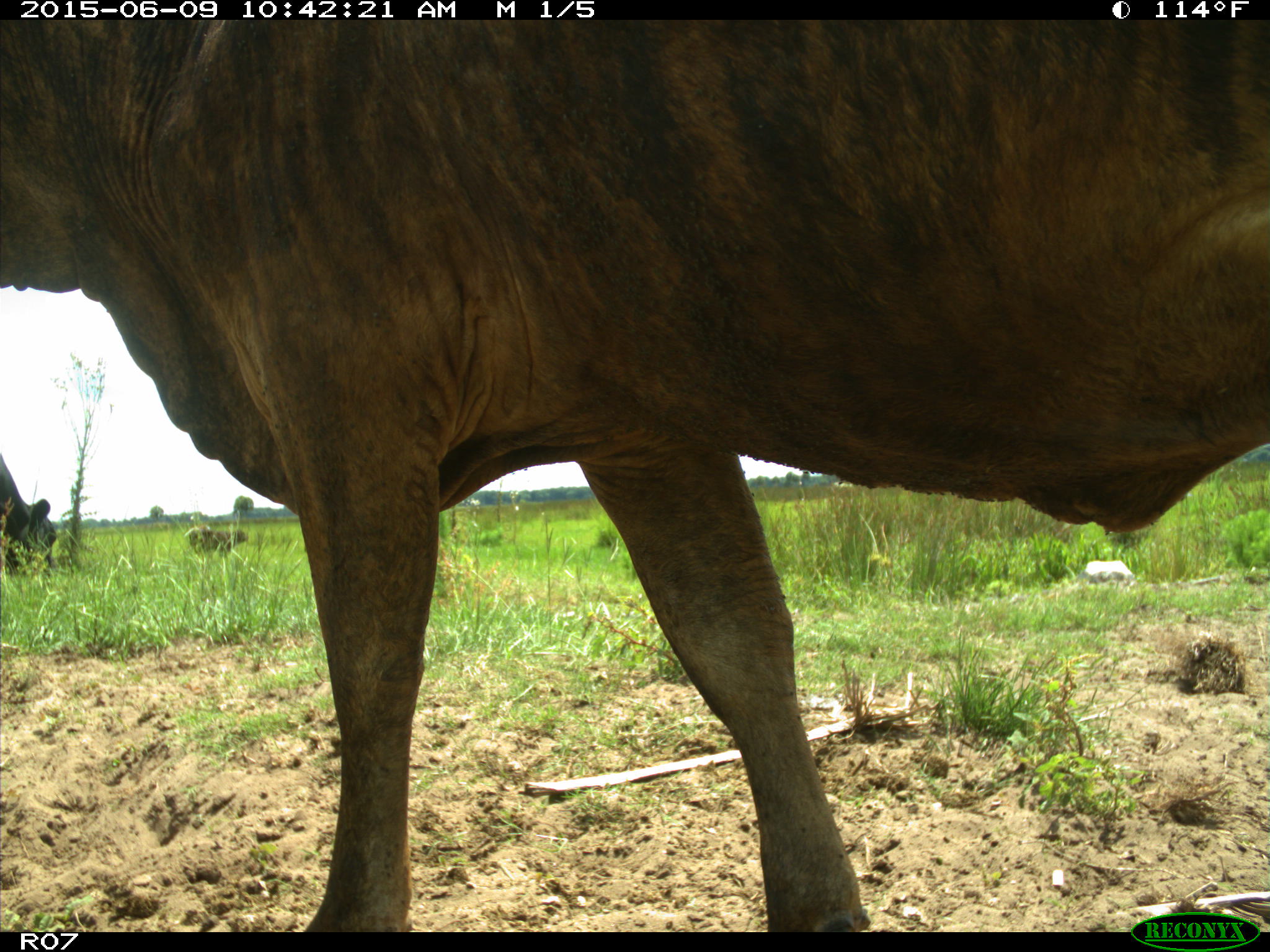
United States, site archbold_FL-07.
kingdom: Animalia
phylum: Chordata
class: Mammalia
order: Artiodactyla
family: Bovidae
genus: Bos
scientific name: Bos taurus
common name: domestic cow